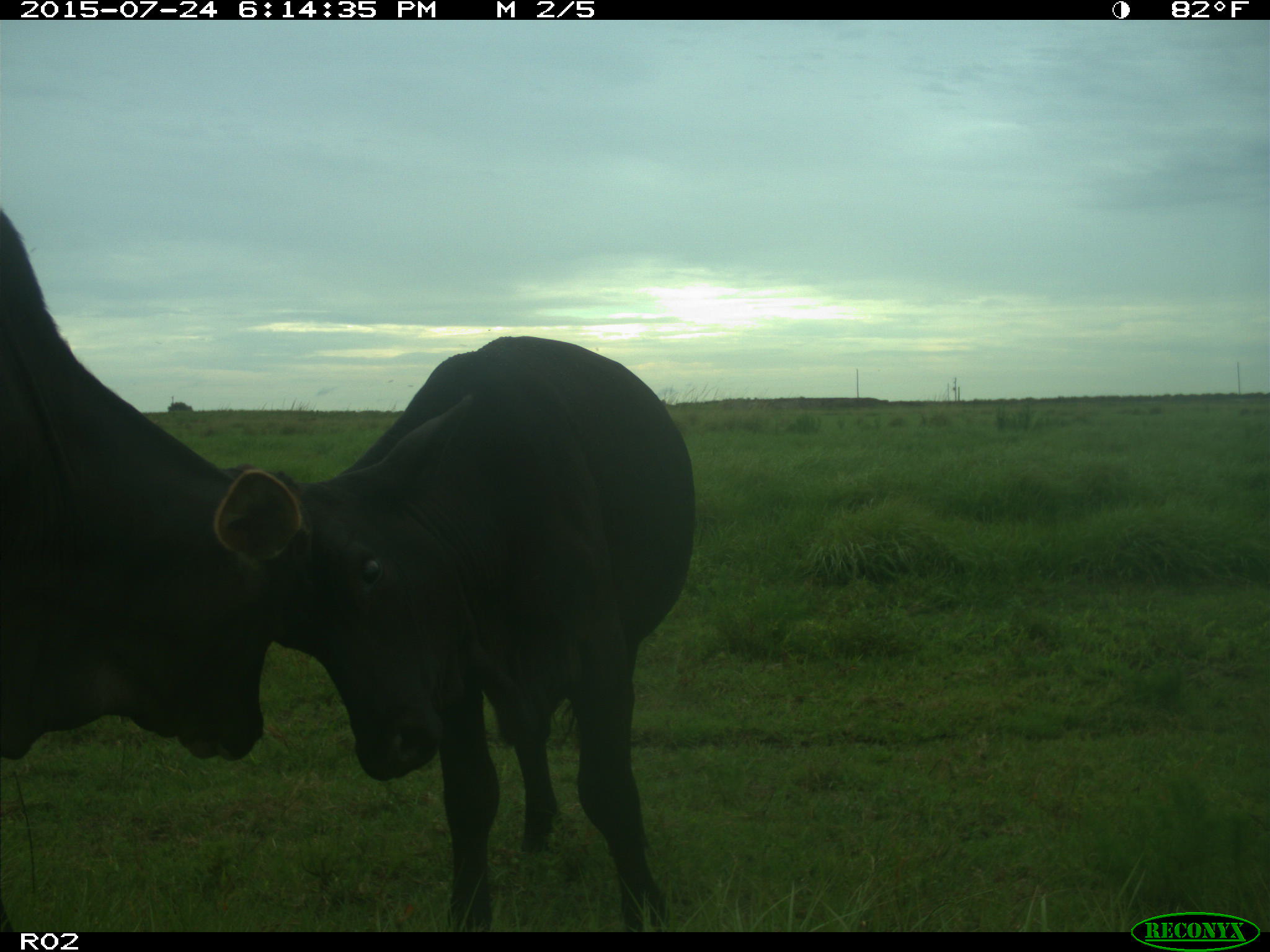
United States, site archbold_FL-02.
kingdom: Animalia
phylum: Chordata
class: Mammalia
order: Artiodactyla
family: Bovidae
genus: Bos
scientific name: Bos taurus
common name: domestic cow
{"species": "Bos taurus (domestic cow)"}